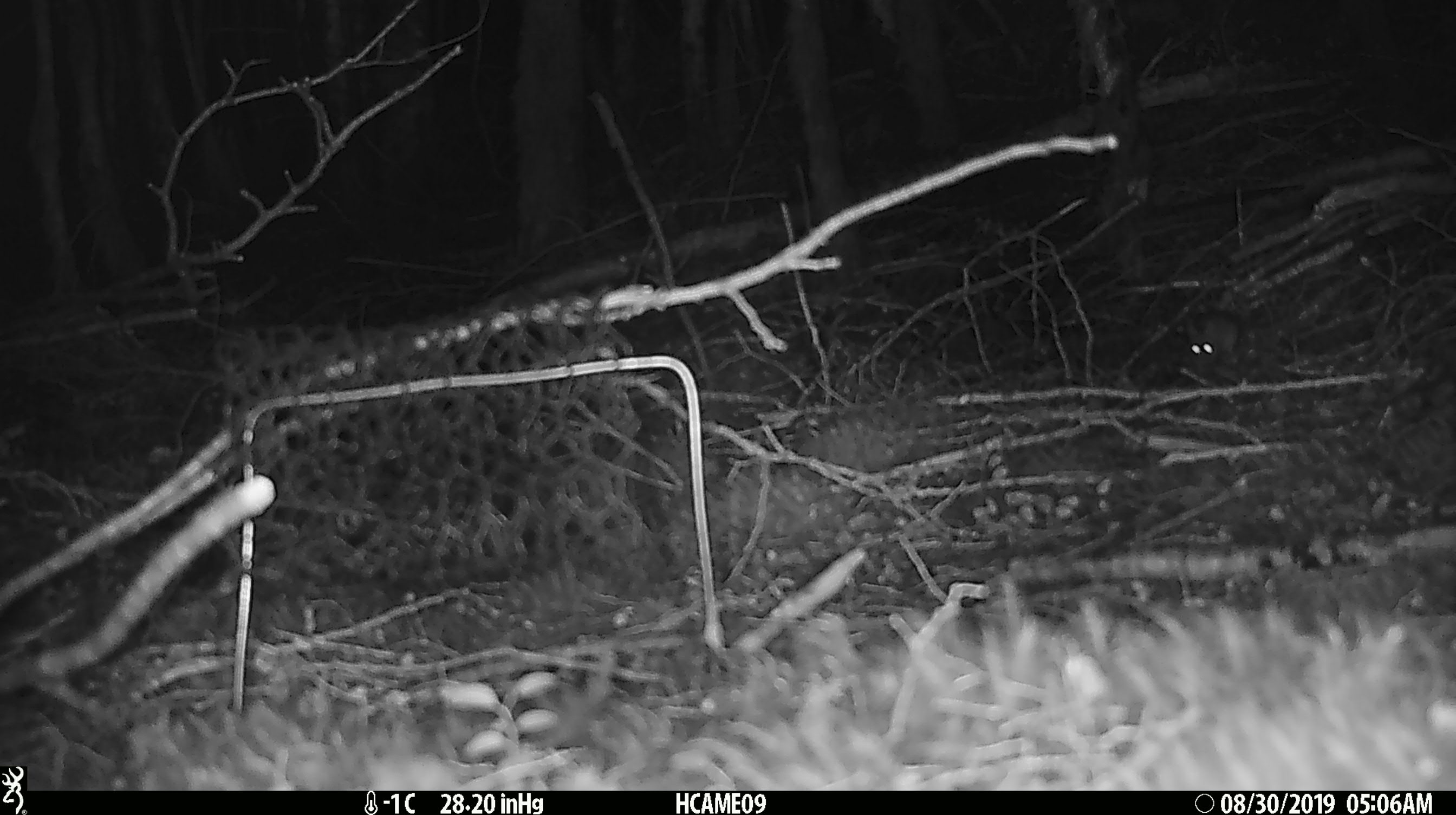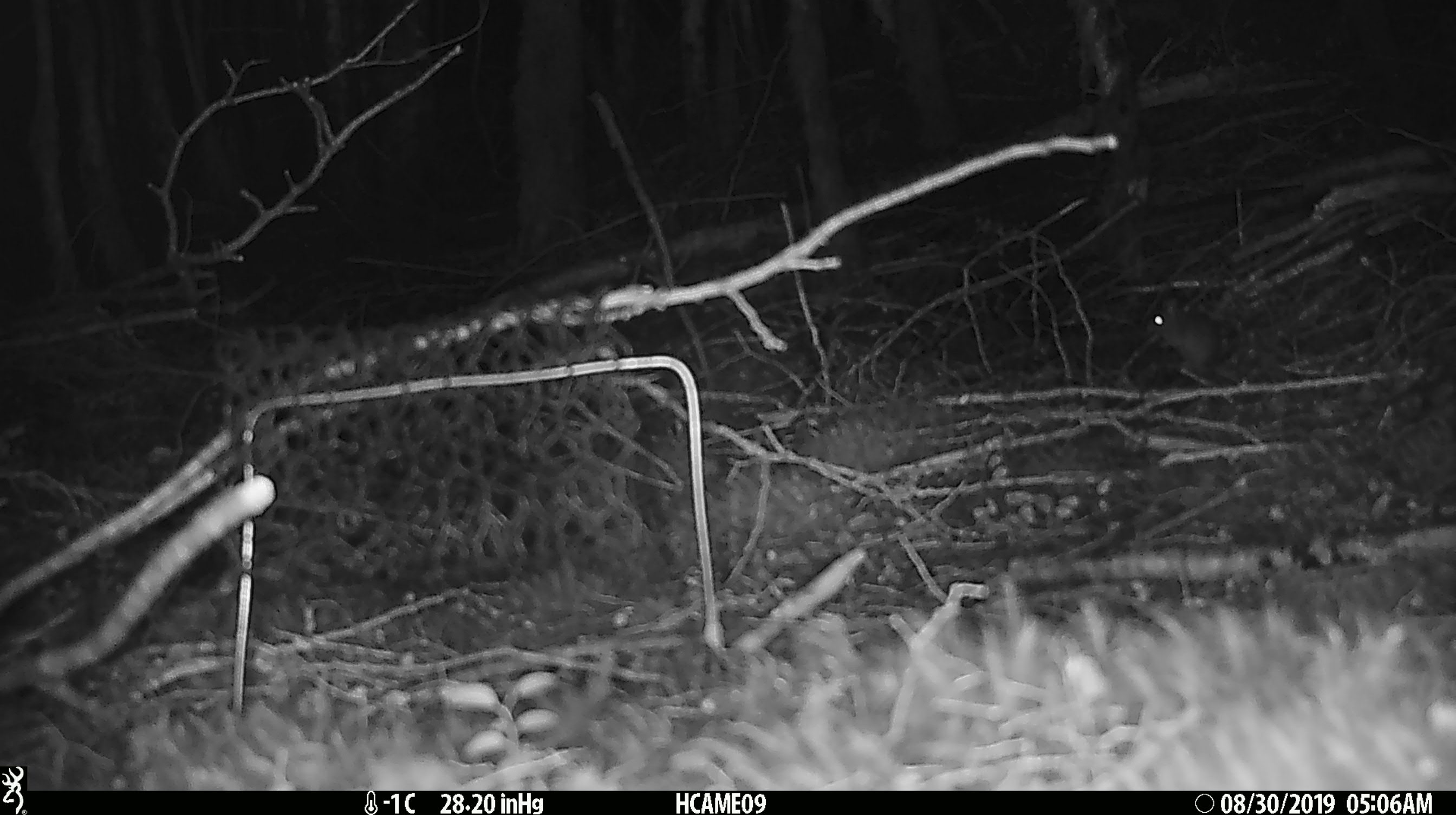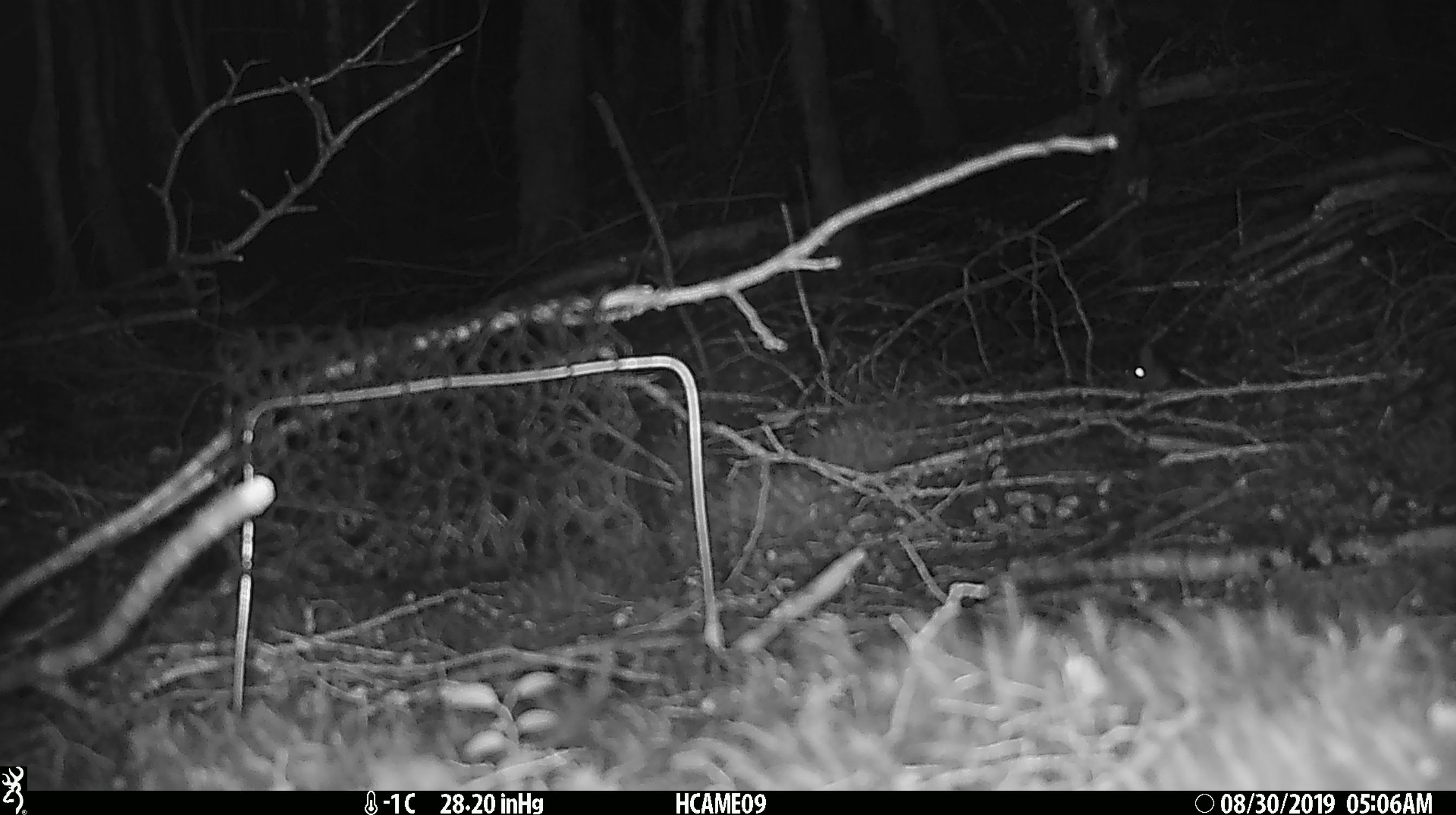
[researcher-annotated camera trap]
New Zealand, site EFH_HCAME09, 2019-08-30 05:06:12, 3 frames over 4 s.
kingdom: Animalia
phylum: Chordata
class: Mammalia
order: Rodentia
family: Muridae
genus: Mus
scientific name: Mus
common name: mouse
Mouse (Mus).